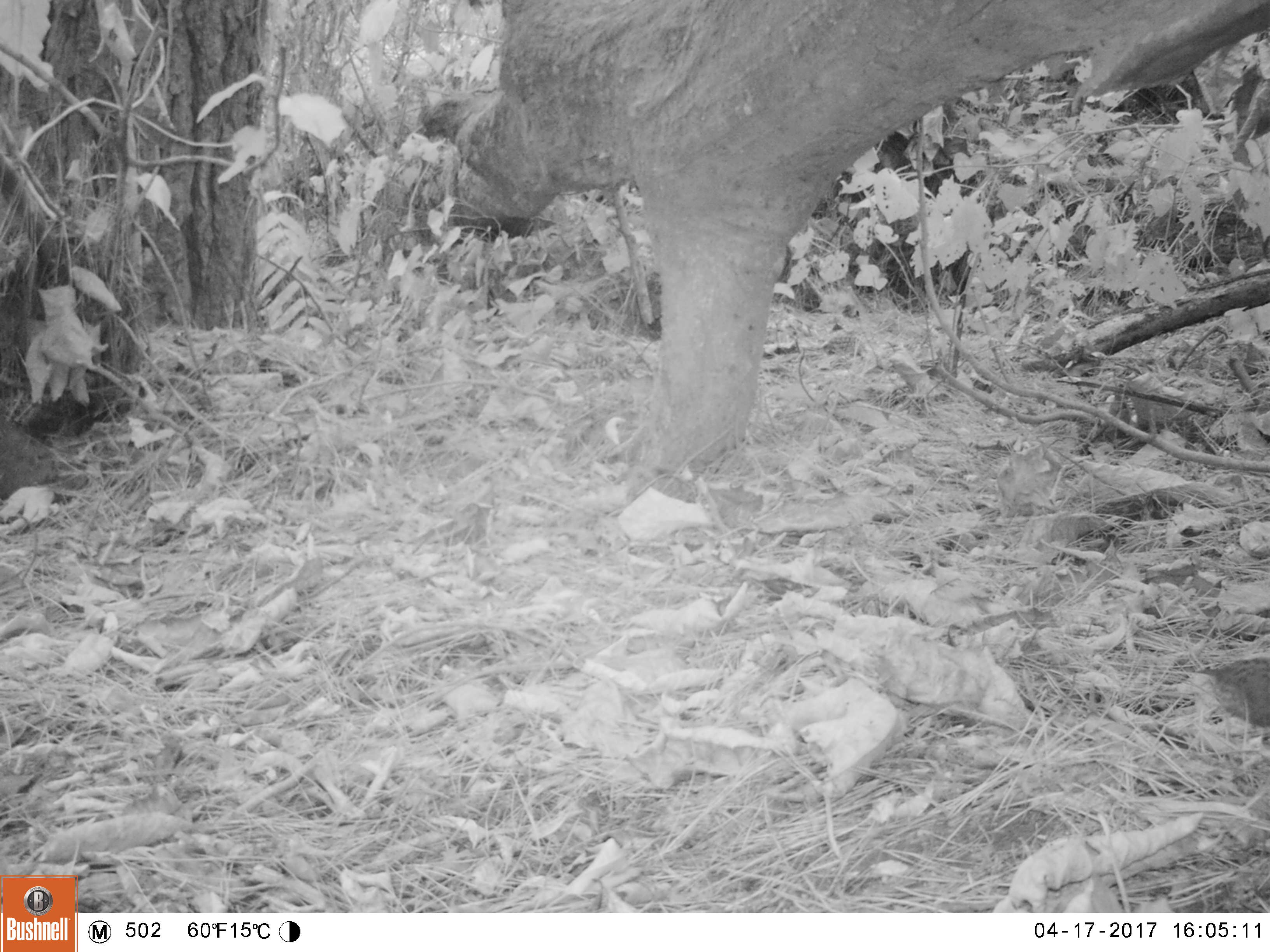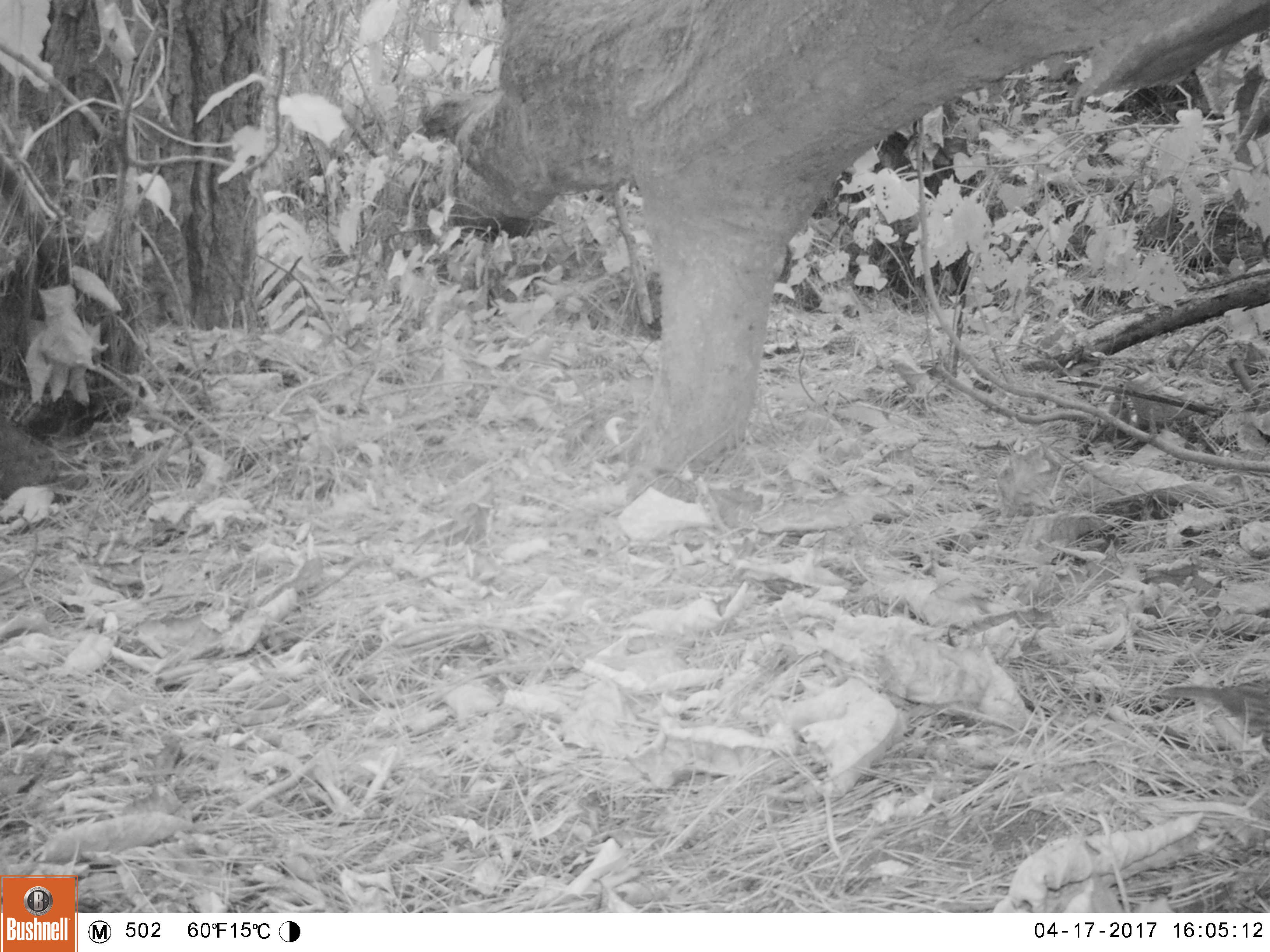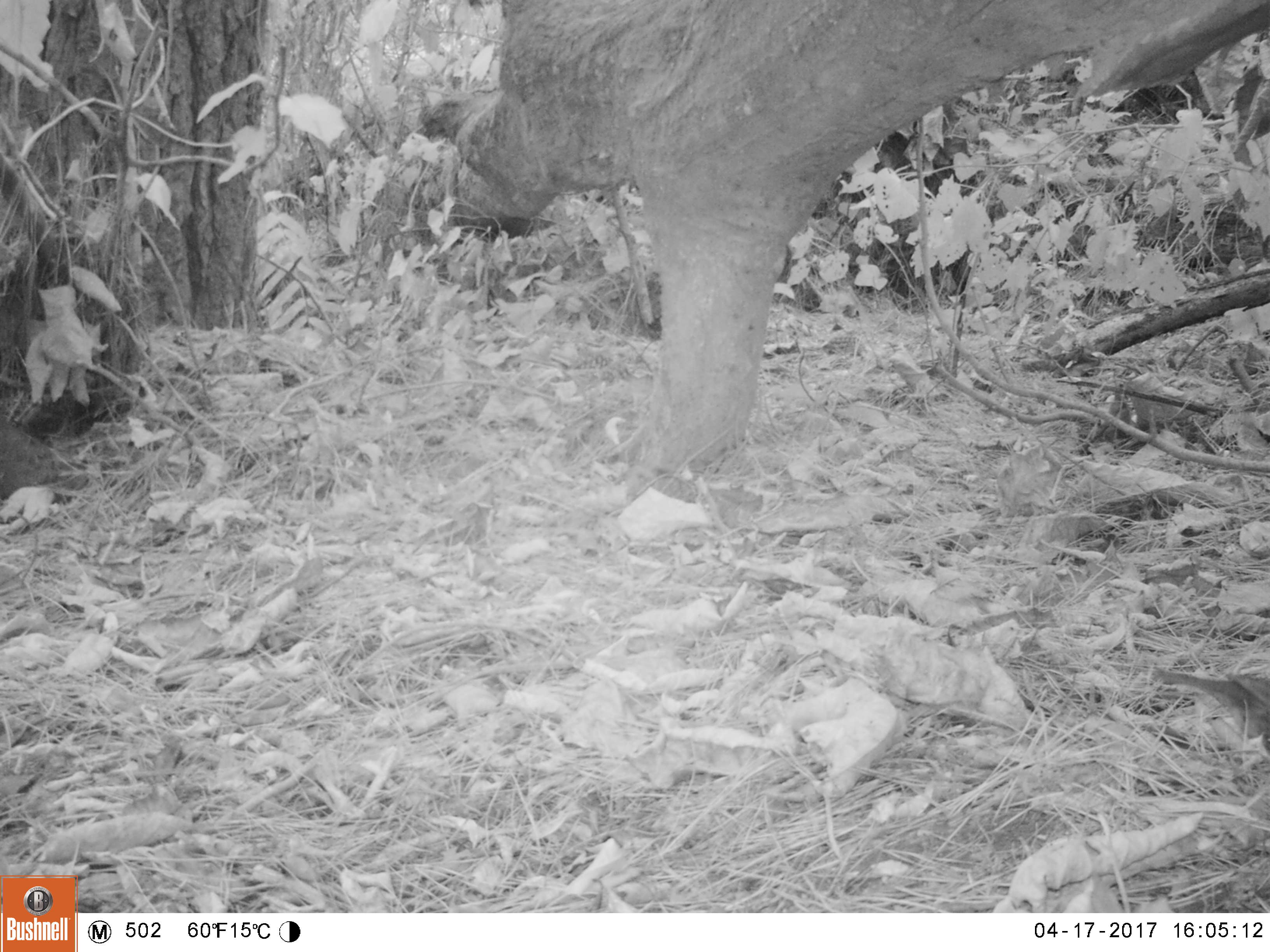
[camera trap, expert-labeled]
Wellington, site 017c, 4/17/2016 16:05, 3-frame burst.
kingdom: Animalia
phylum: Chordata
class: Aves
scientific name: Aves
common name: bird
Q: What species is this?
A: Bird (Aves).